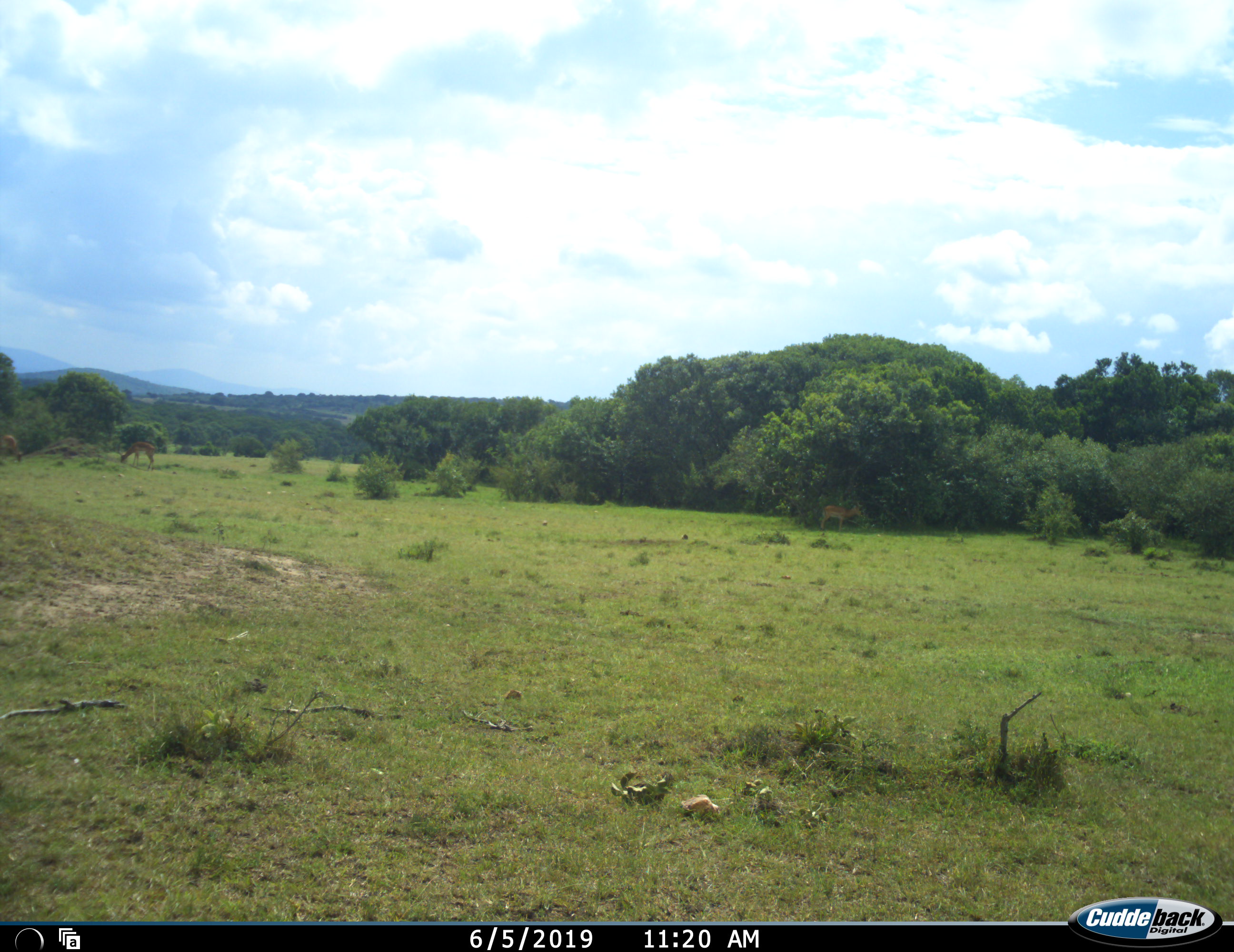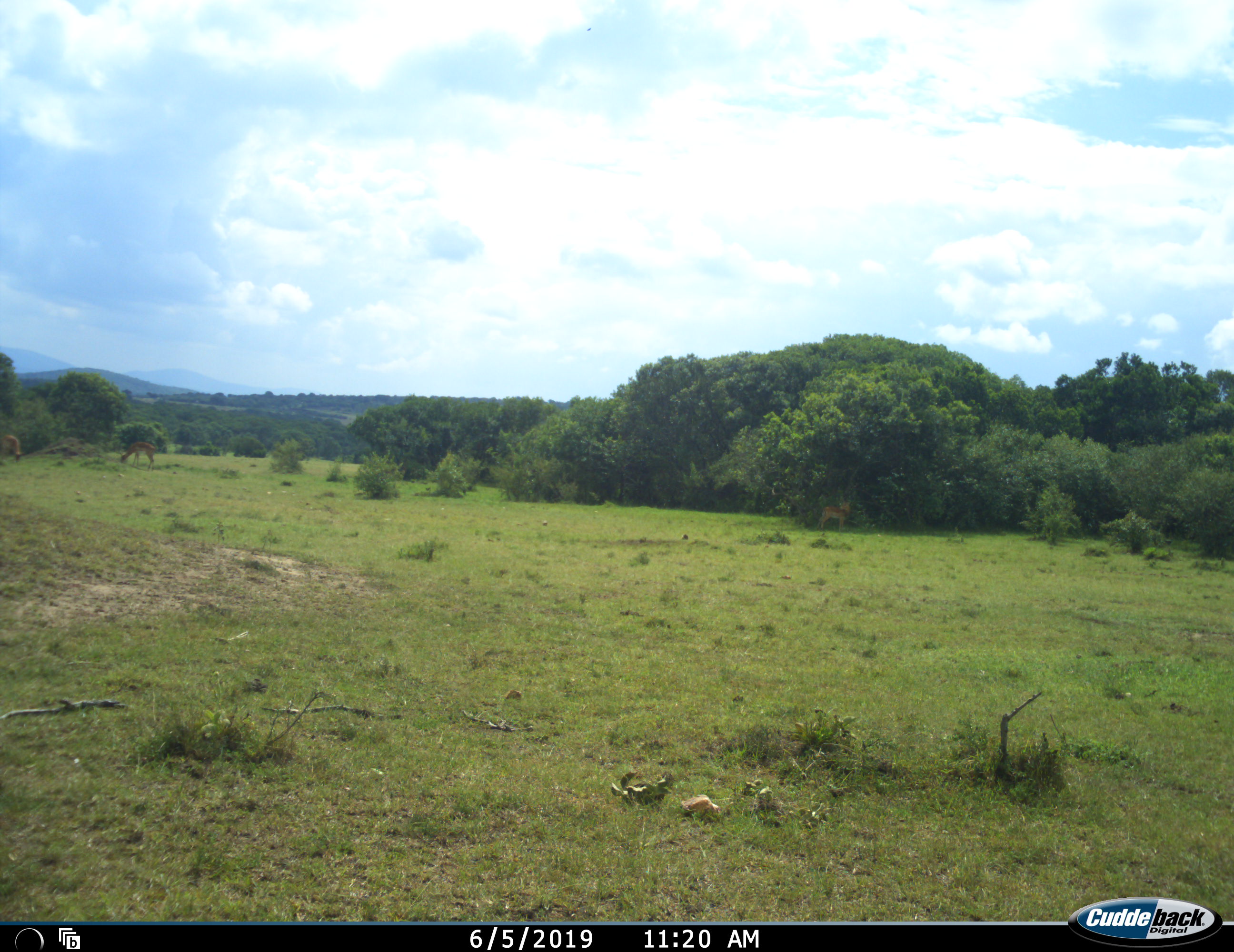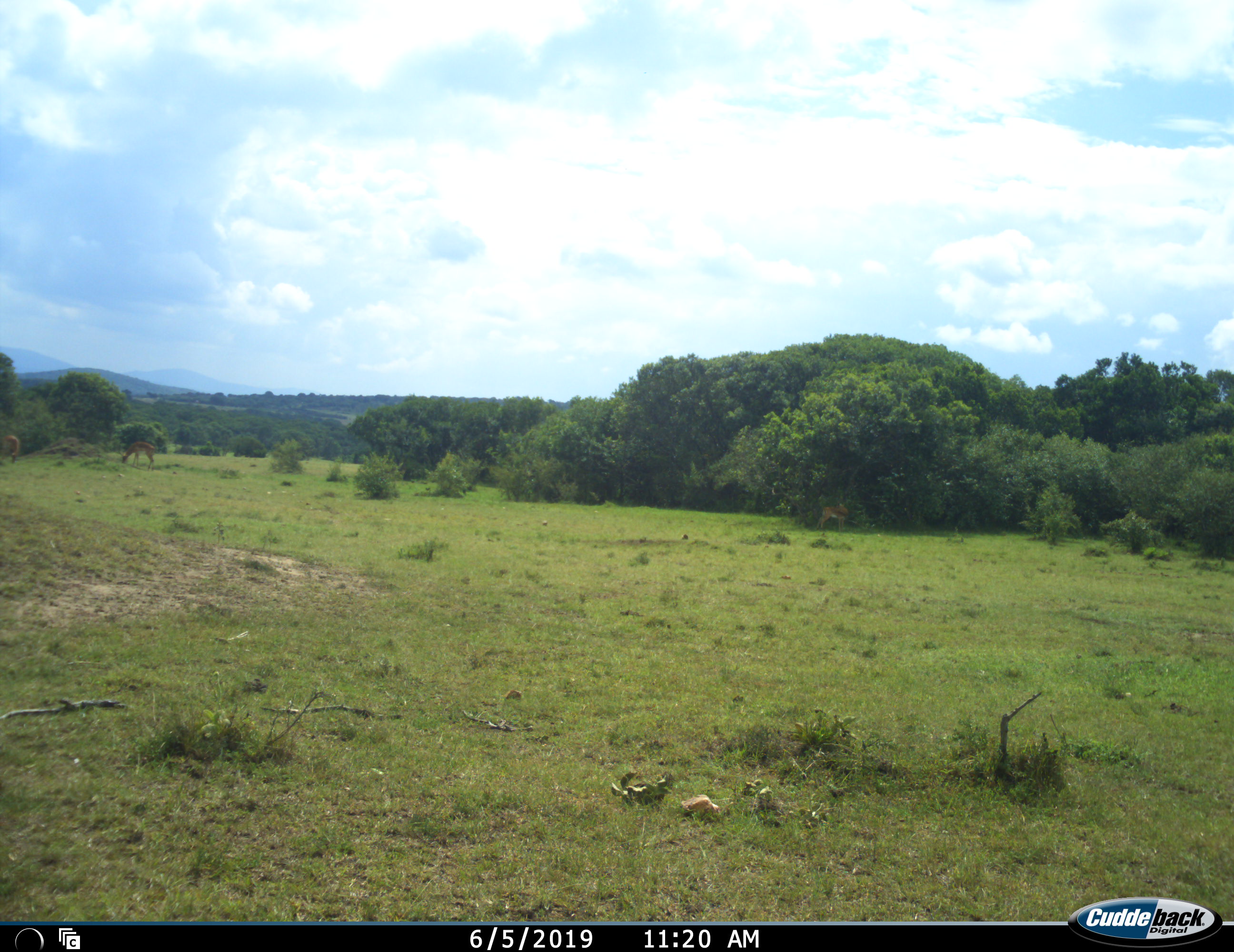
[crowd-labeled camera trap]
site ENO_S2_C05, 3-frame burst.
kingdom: Animalia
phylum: Chordata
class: Mammalia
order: Artiodactyla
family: Bovidae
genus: Aepyceros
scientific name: Aepyceros melampus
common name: impala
Impala (Aepyceros melampus), count 3. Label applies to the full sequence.